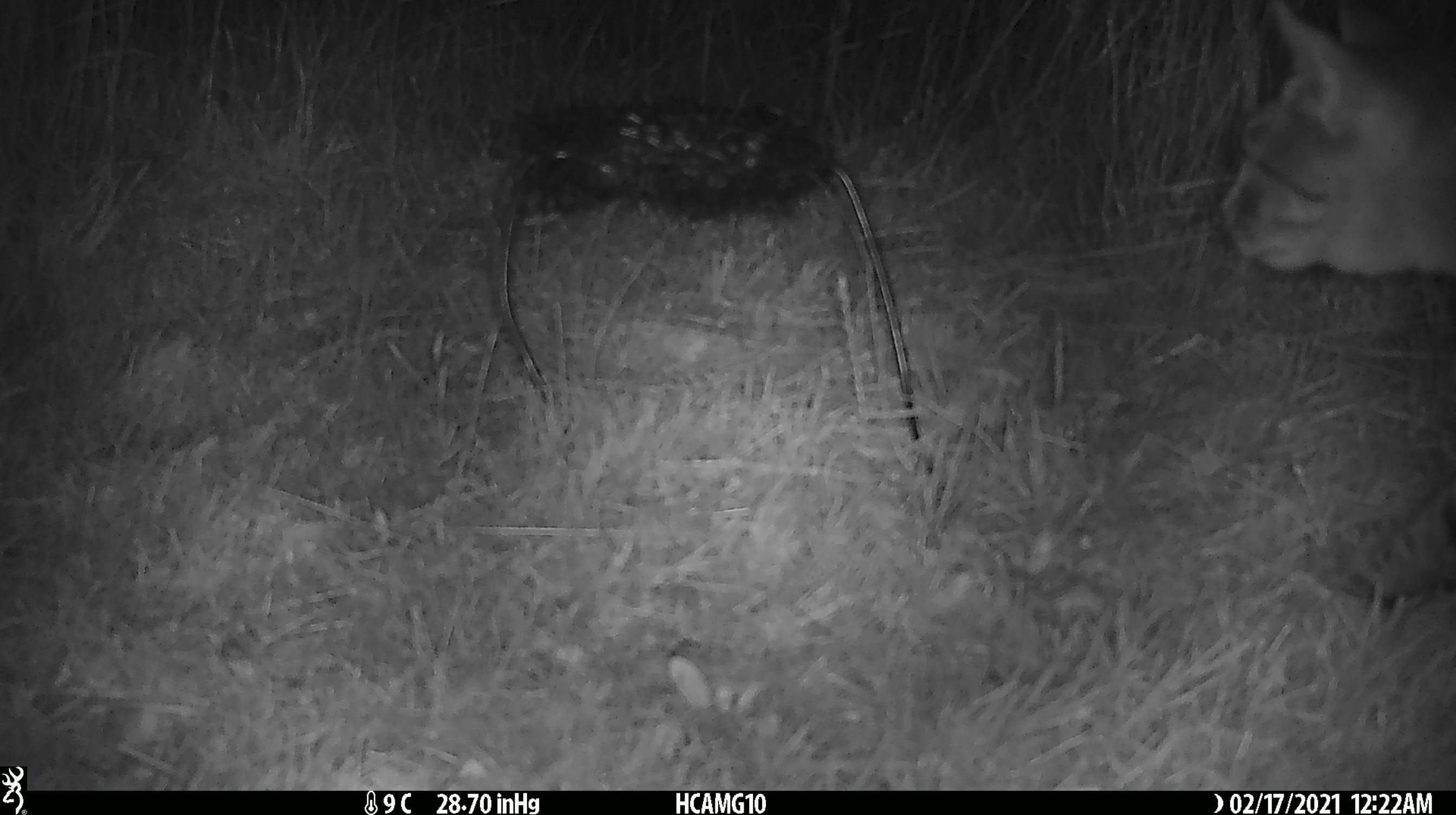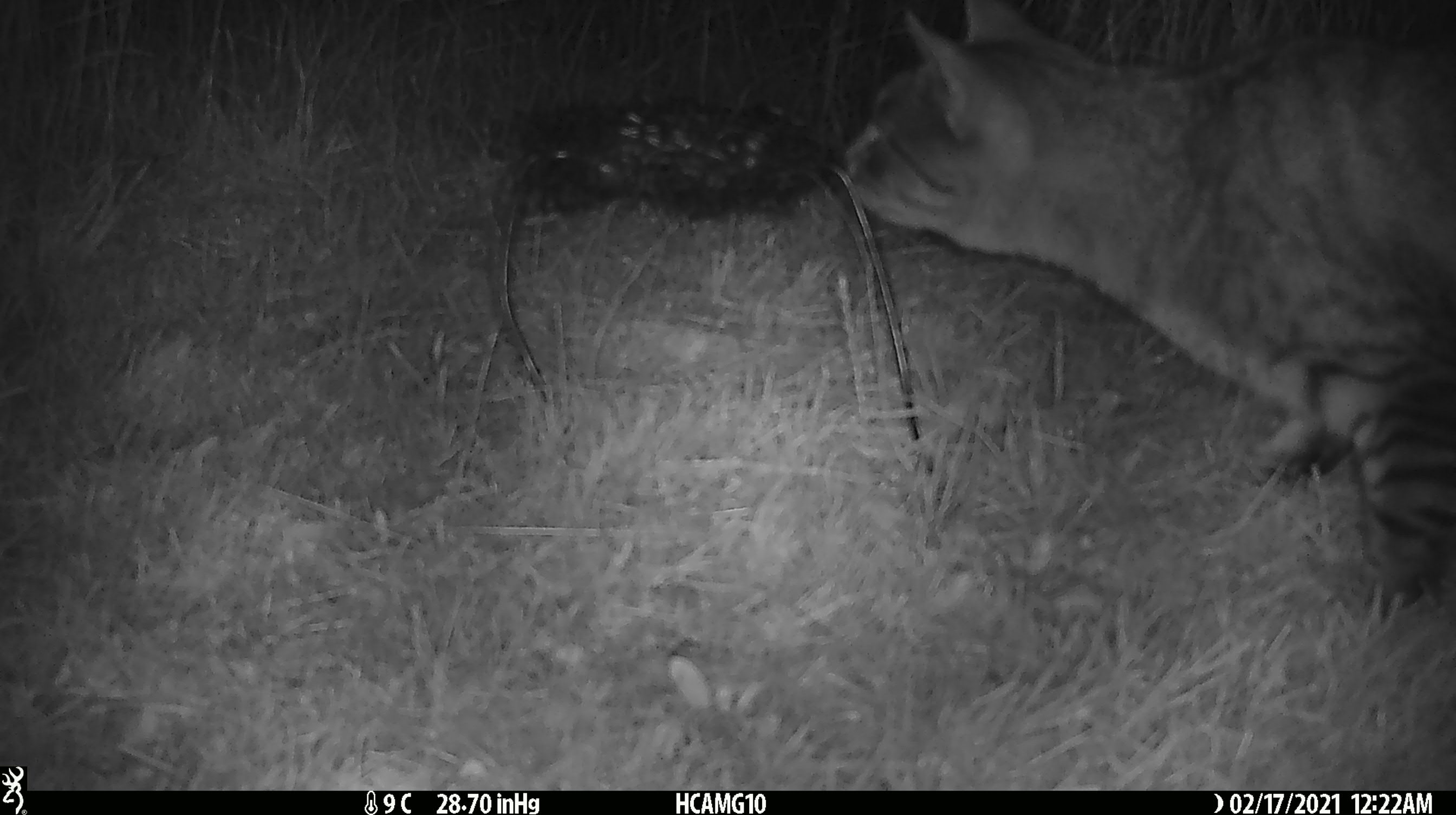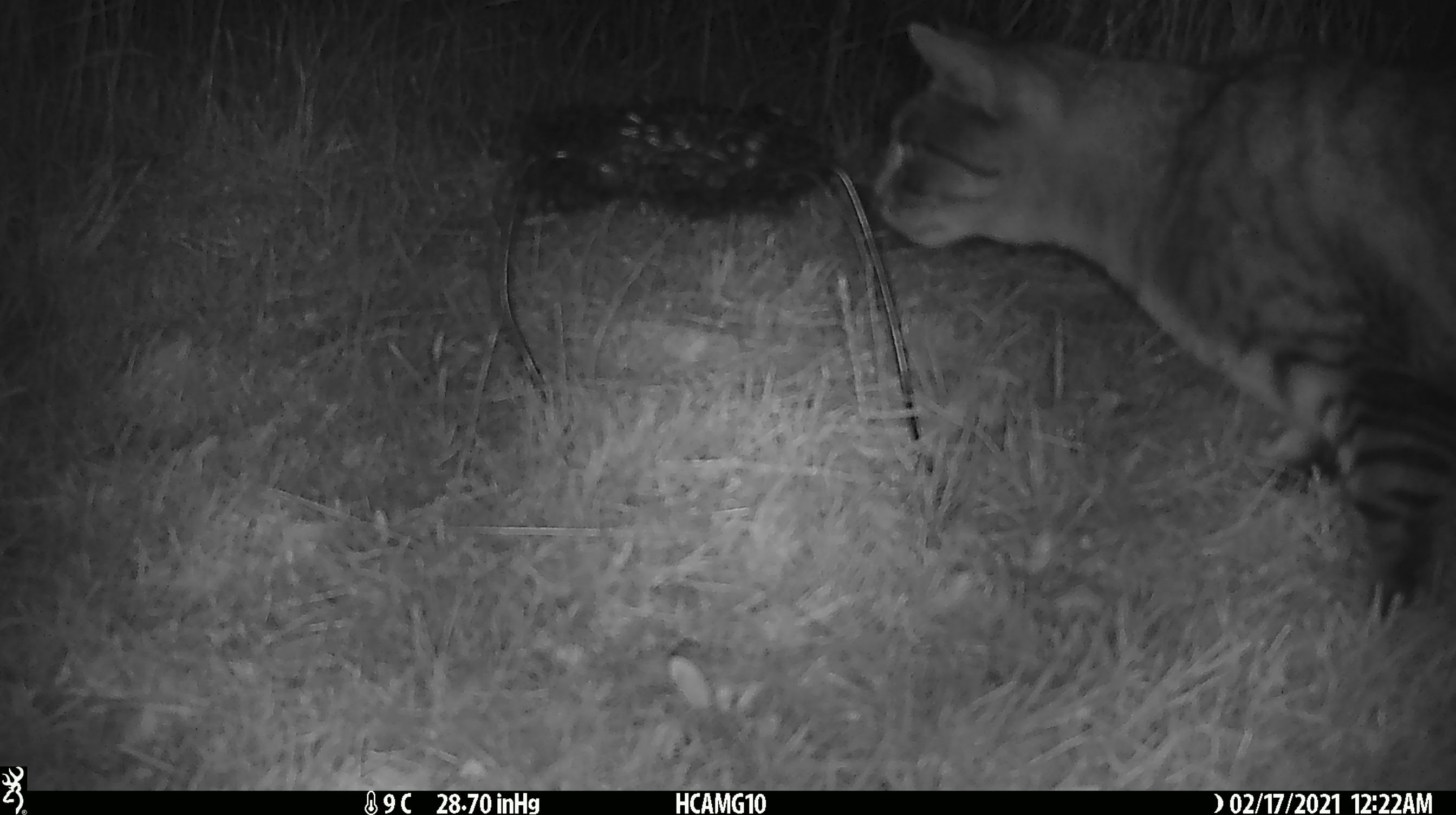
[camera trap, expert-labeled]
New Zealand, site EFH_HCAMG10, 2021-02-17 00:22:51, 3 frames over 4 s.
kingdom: Animalia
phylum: Chordata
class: Mammalia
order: Carnivora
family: Felidae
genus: Felis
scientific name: Felis catus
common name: domestic cat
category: cat